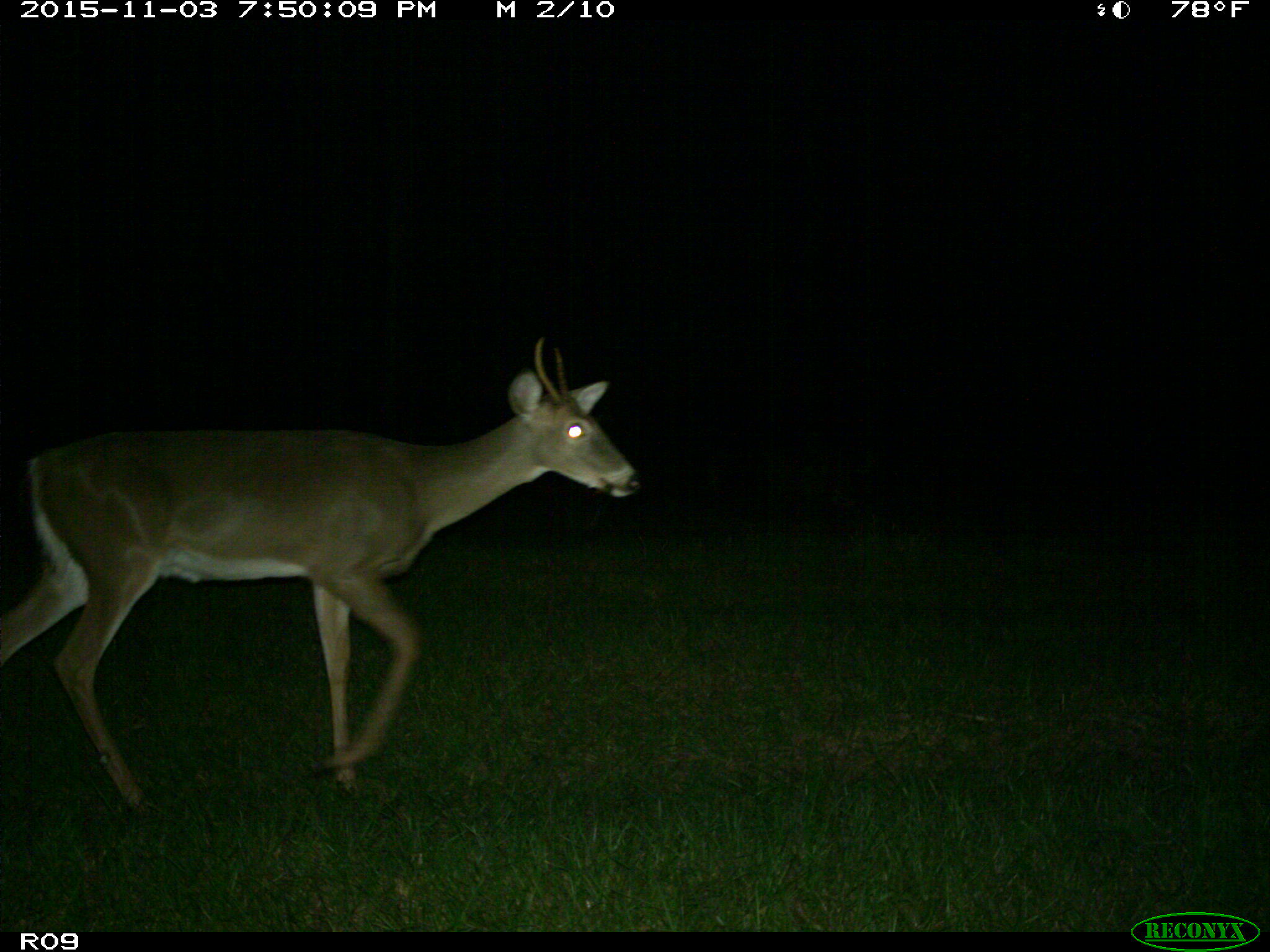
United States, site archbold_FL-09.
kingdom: Animalia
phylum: Chordata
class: Mammalia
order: Artiodactyla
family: Cervidae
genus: Odocoileus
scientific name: Odocoileus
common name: deer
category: unidentified deer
Unidentified deer (deer) (Odocoileus).